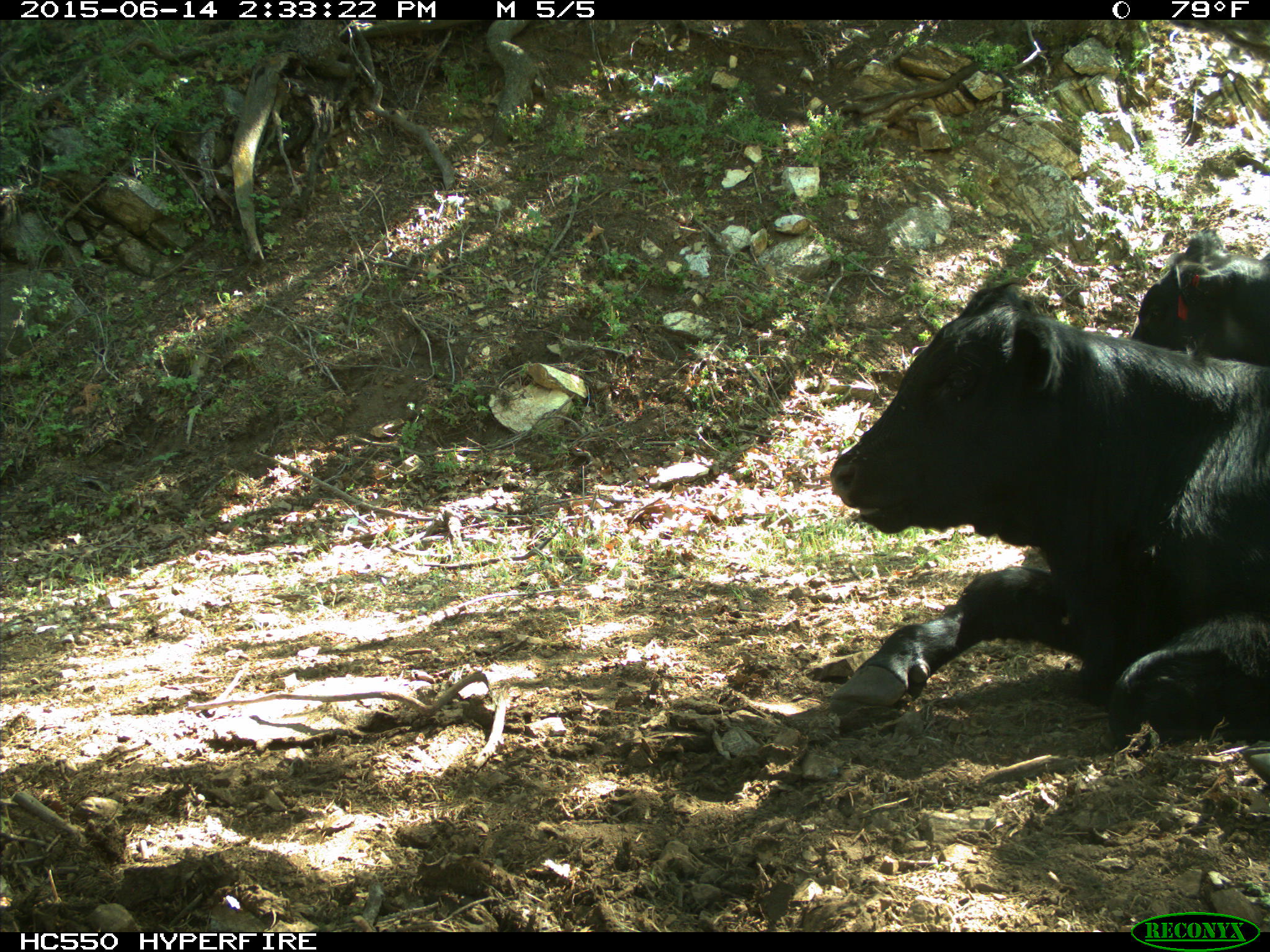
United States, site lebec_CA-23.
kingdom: Animalia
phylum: Chordata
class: Mammalia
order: Artiodactyla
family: Bovidae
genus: Bos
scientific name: Bos taurus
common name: domestic cow